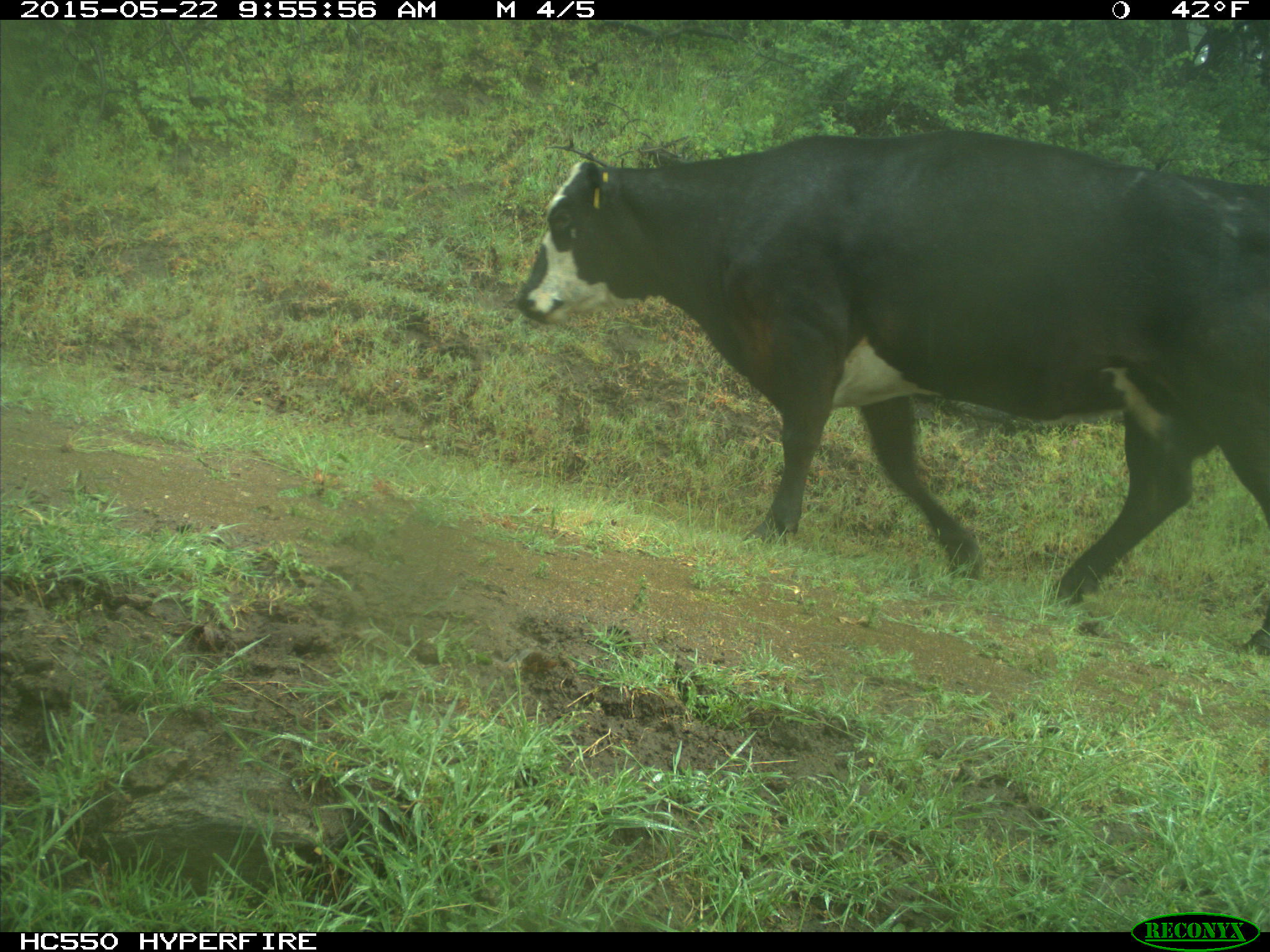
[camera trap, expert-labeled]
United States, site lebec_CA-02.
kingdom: Animalia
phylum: Chordata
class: Mammalia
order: Artiodactyla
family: Bovidae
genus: Bos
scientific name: Bos taurus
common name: domestic cow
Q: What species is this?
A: Bos taurus (domestic cow).